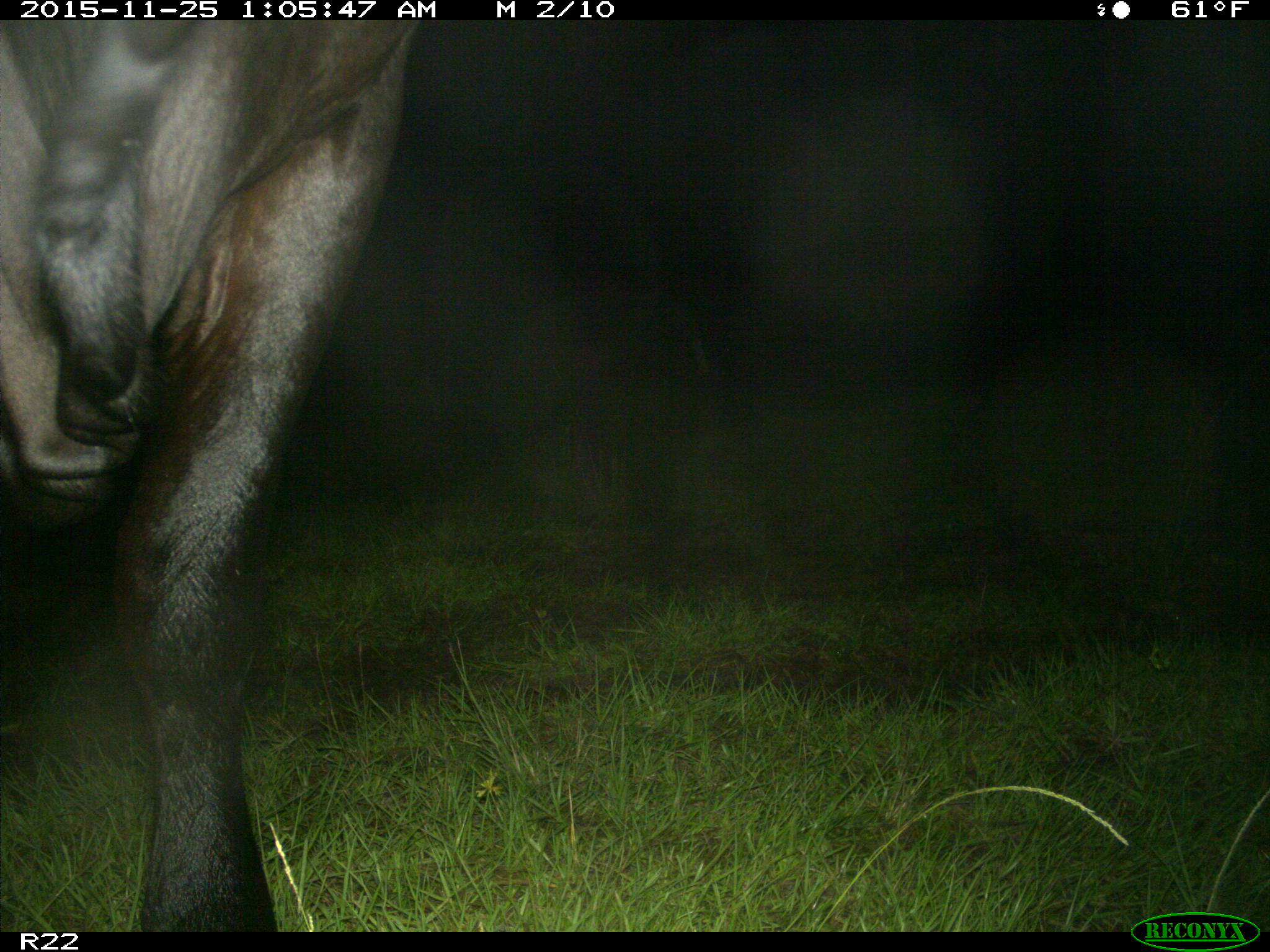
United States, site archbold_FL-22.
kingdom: Animalia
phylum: Chordata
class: Mammalia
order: Artiodactyla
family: Bovidae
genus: Bos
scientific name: Bos taurus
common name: domestic cow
Bos taurus (domestic cow).